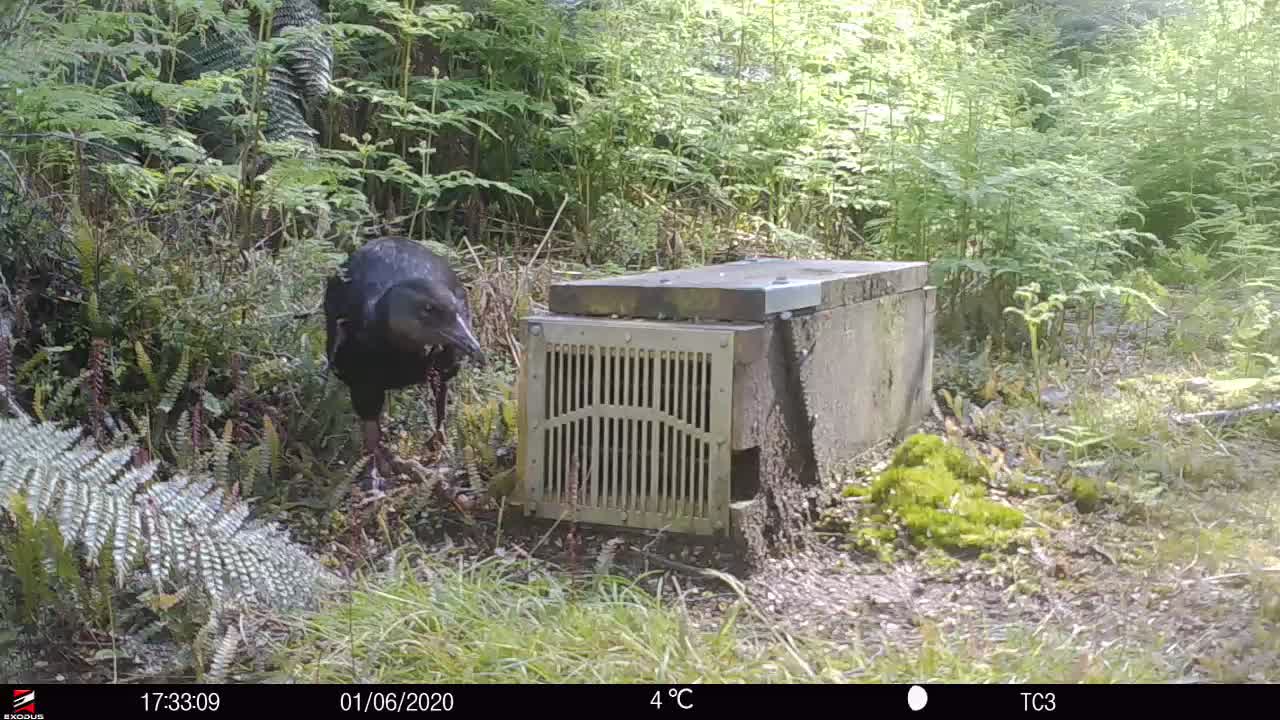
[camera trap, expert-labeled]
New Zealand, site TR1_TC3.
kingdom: Animalia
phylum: Chordata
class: Aves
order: Gruiformes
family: Rallidae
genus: Gallirallus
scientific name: Gallirallus australis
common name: weka